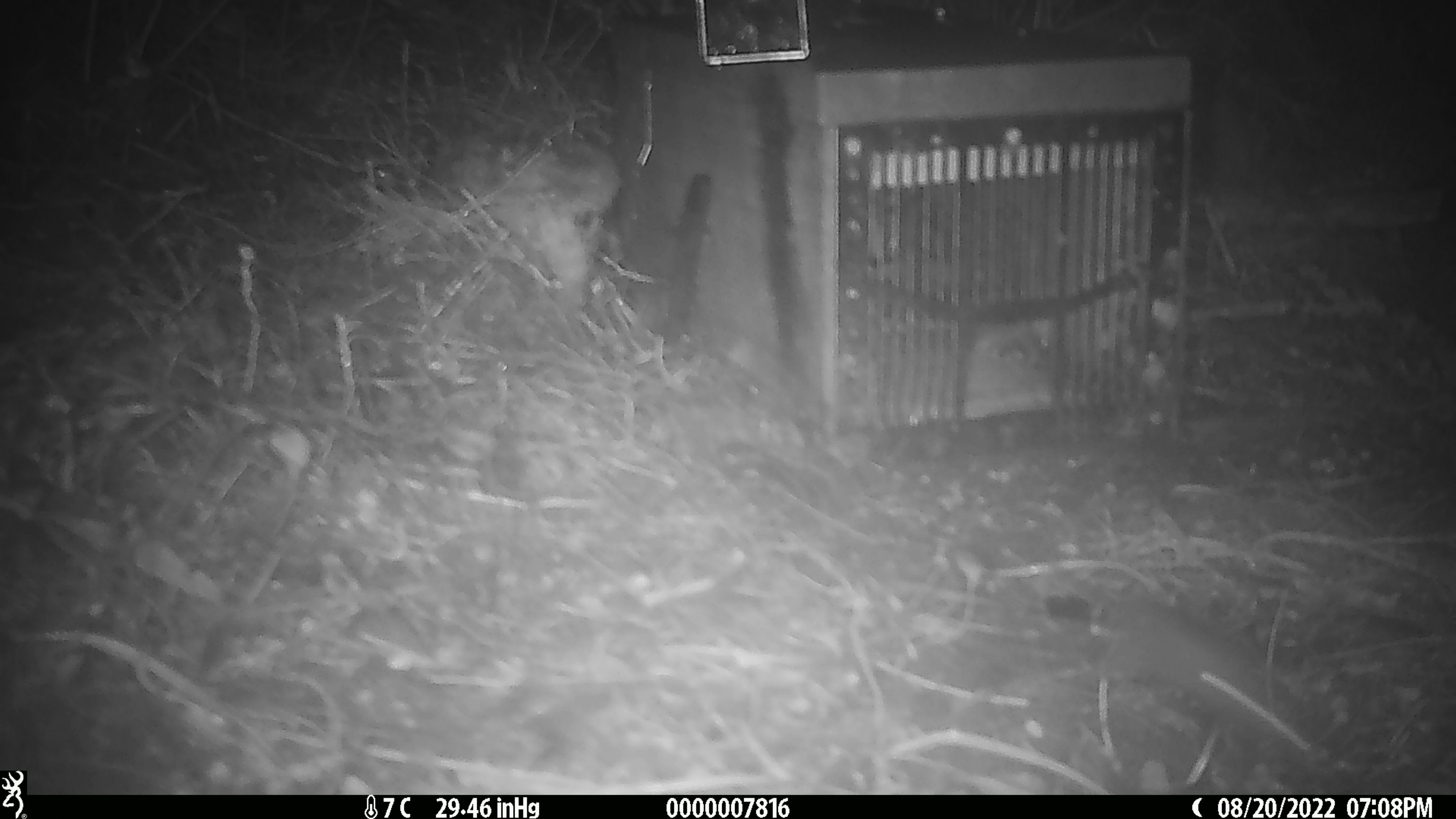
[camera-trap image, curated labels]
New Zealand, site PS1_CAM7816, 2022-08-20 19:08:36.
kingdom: Animalia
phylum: Chordata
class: Mammalia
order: Rodentia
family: Muridae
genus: Mus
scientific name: Mus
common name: mouse